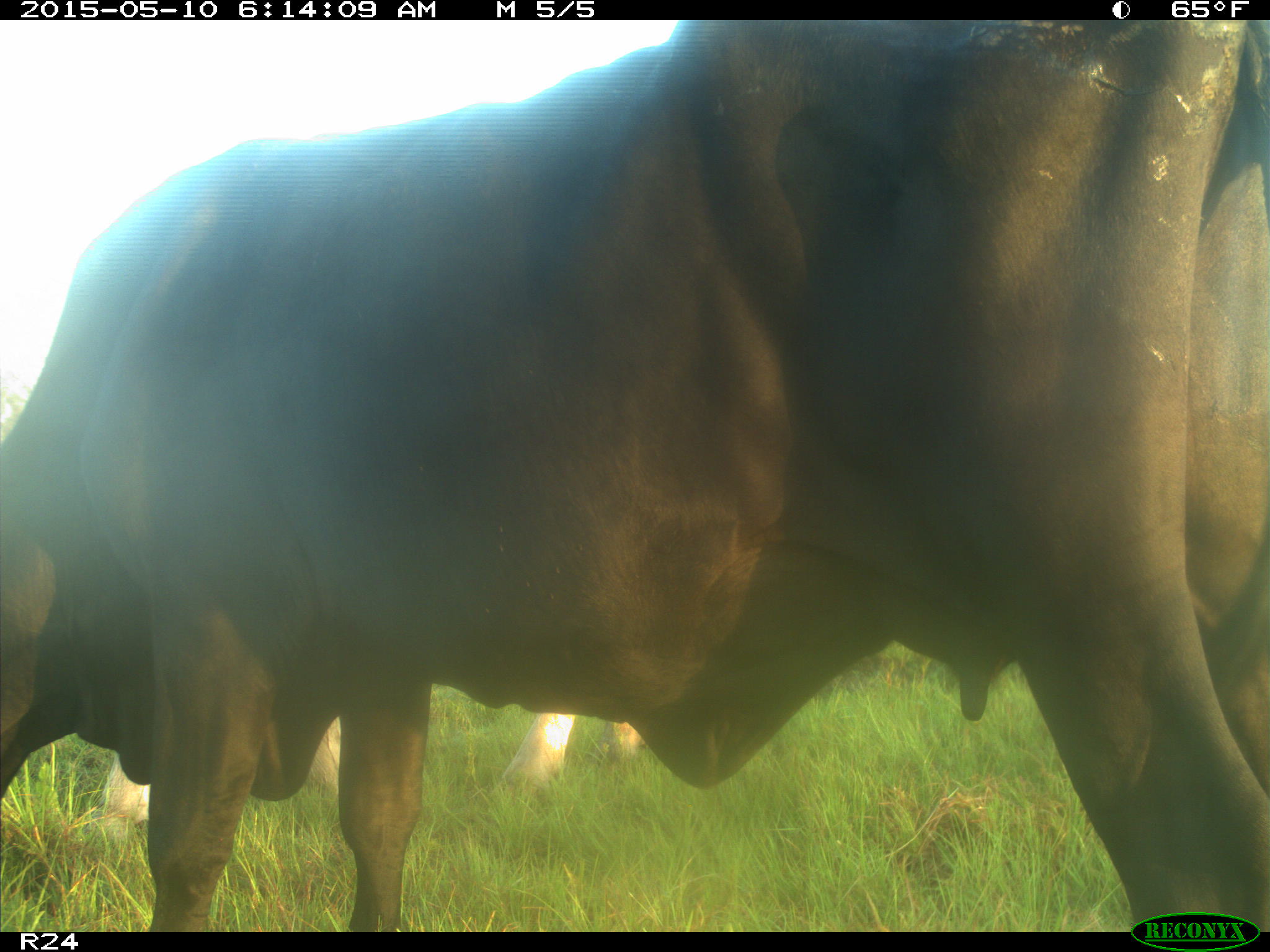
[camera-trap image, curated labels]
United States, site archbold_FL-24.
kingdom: Animalia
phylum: Chordata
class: Mammalia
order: Artiodactyla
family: Bovidae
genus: Bos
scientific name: Bos taurus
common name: domestic cow